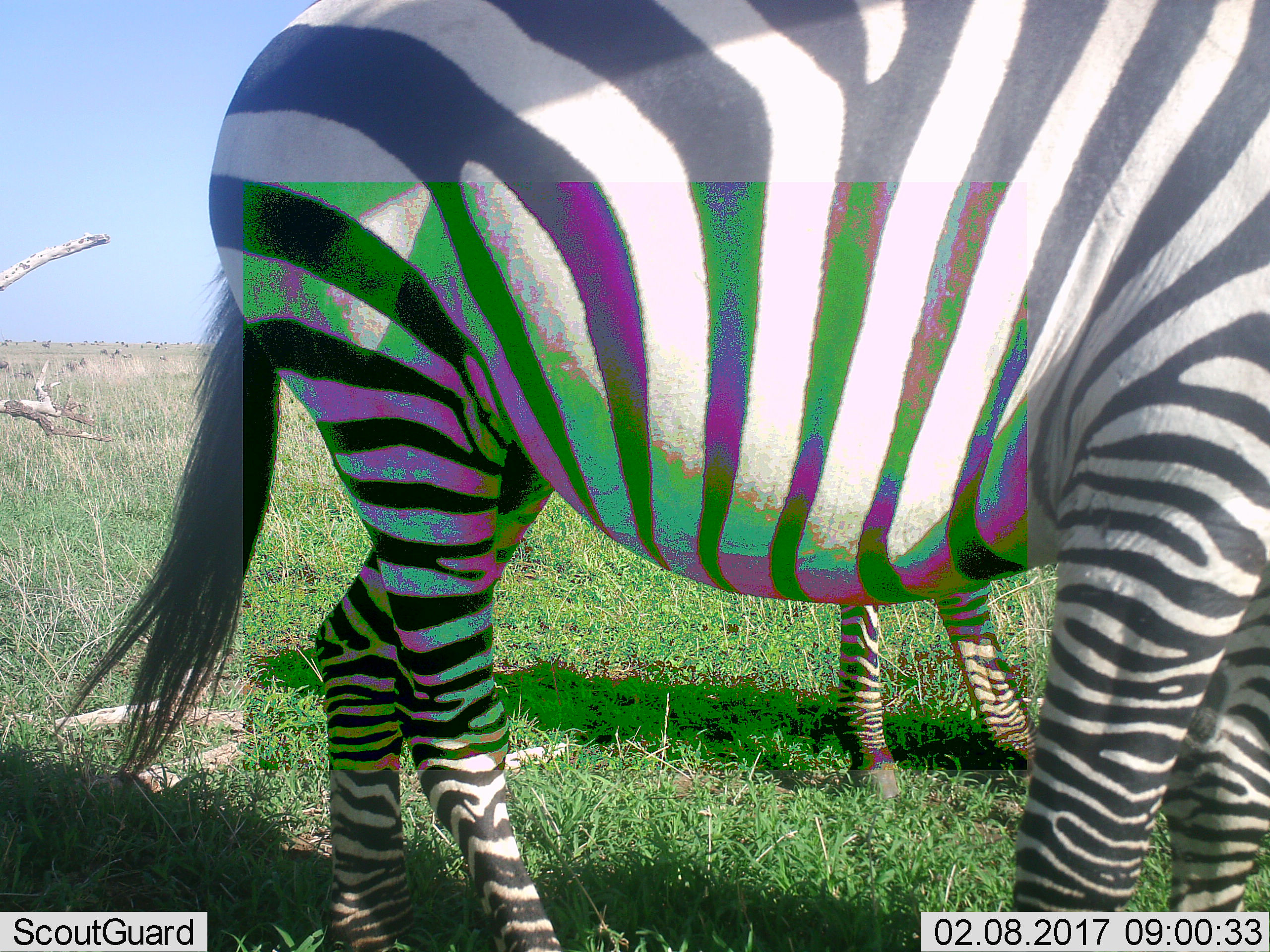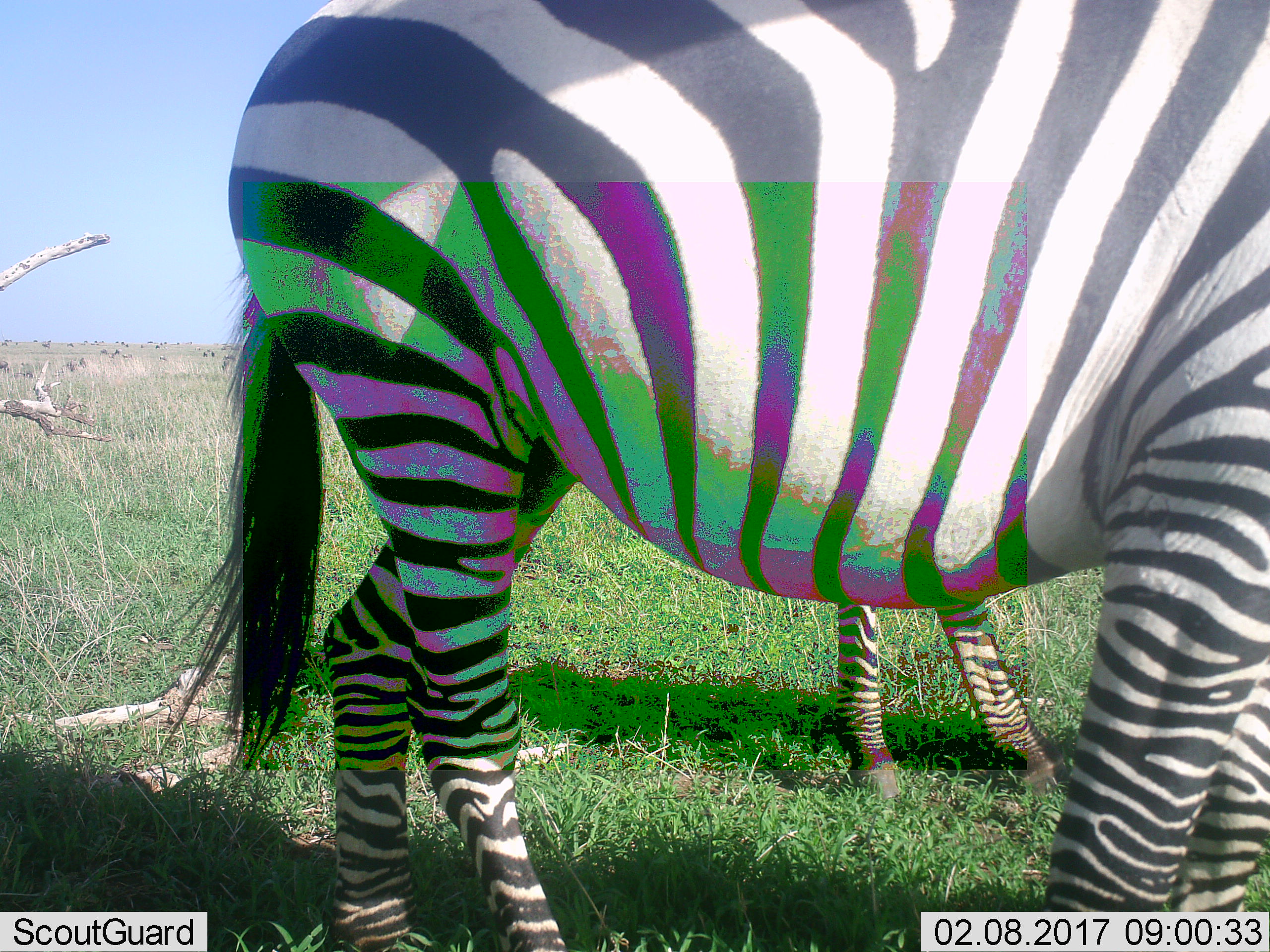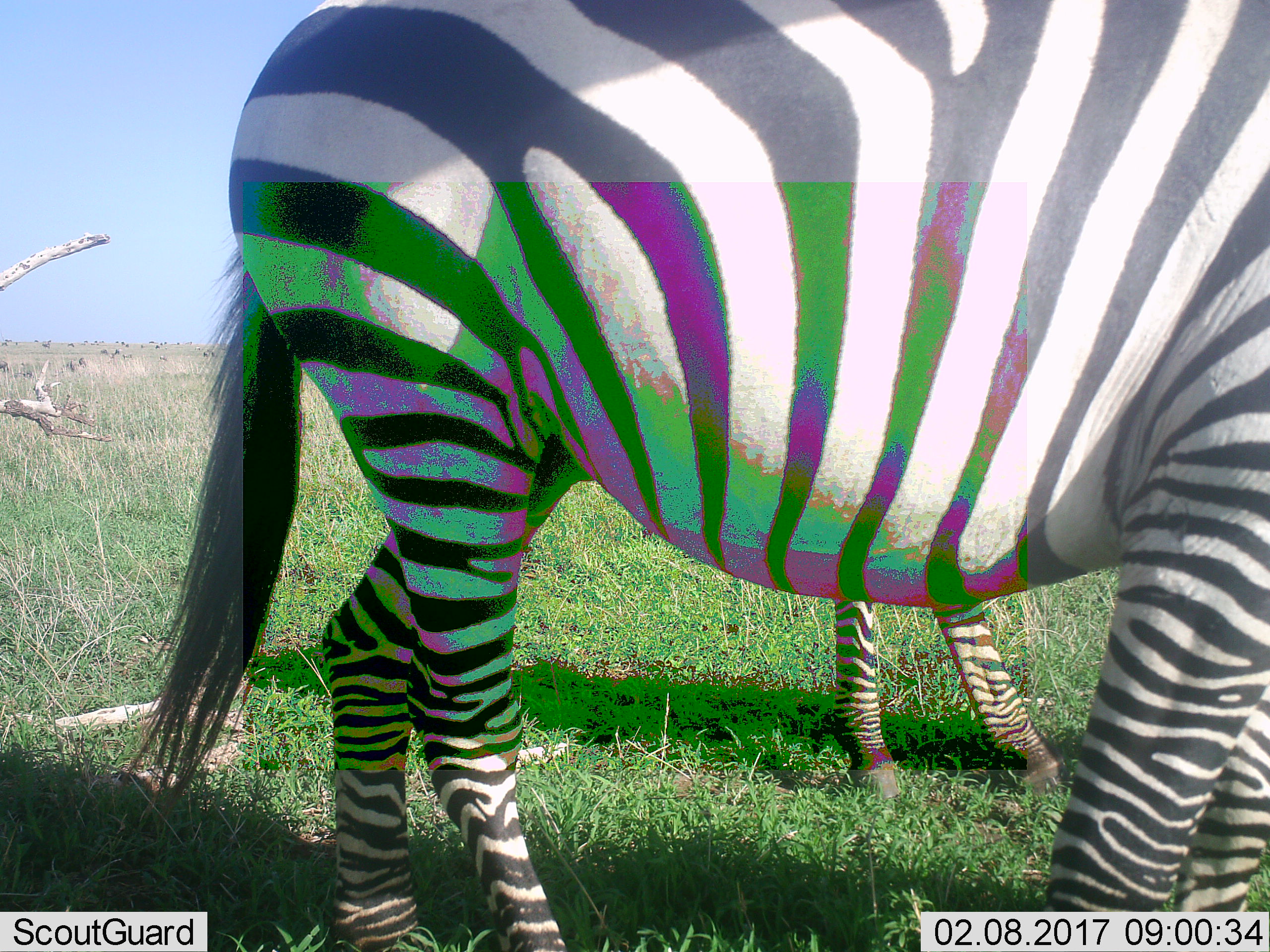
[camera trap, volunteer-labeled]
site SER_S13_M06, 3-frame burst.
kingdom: Animalia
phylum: Chordata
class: Mammalia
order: Perissodactyla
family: Equidae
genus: Equus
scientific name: Equus quagga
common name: plains zebra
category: zebraplains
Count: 2.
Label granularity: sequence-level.